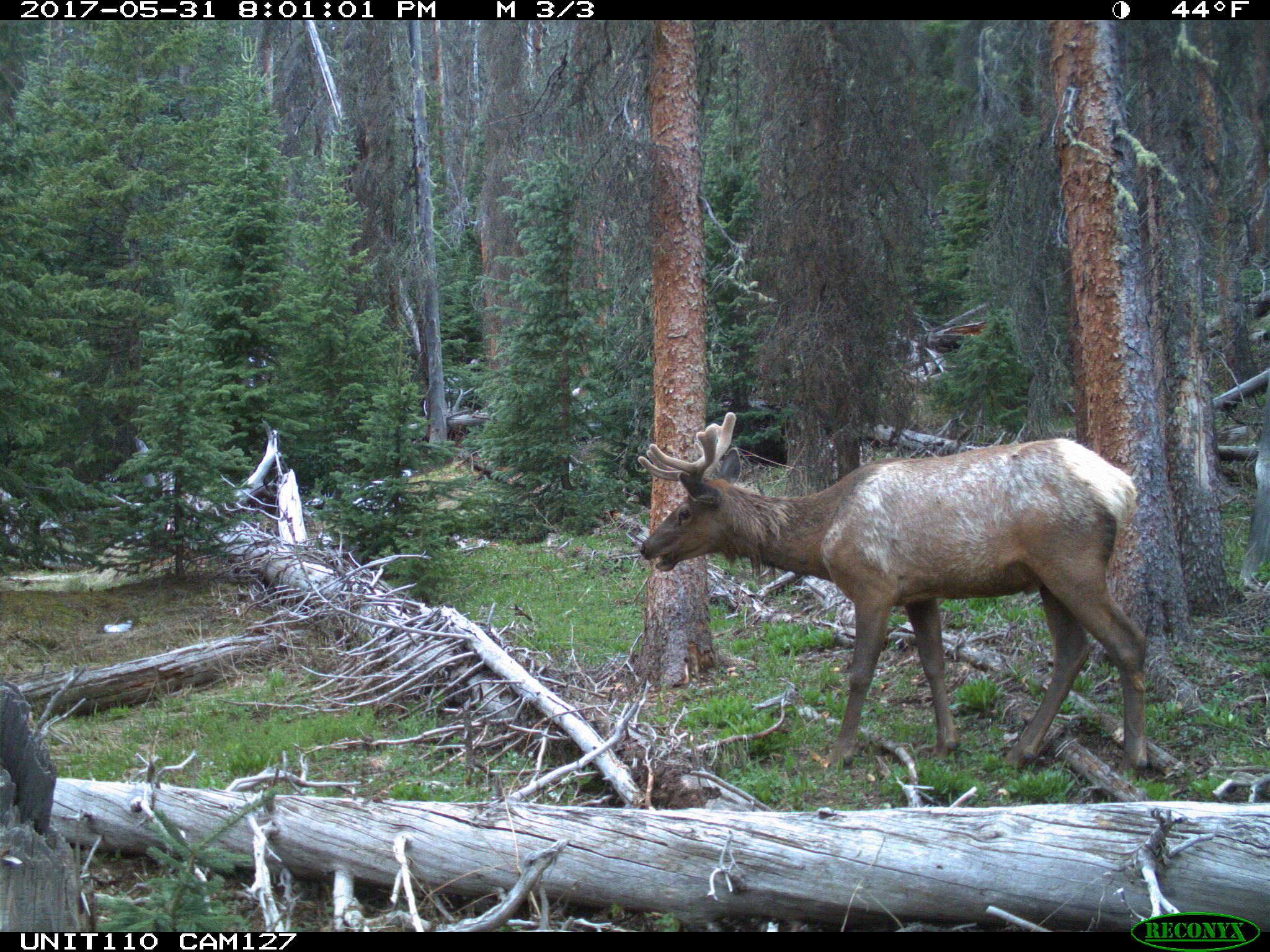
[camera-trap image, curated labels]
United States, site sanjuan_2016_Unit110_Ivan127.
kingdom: Animalia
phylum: Chordata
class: Mammalia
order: Artiodactyla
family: Cervidae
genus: Cervus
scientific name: Cervus elaphus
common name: red deer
Cervus elaphus (red deer).